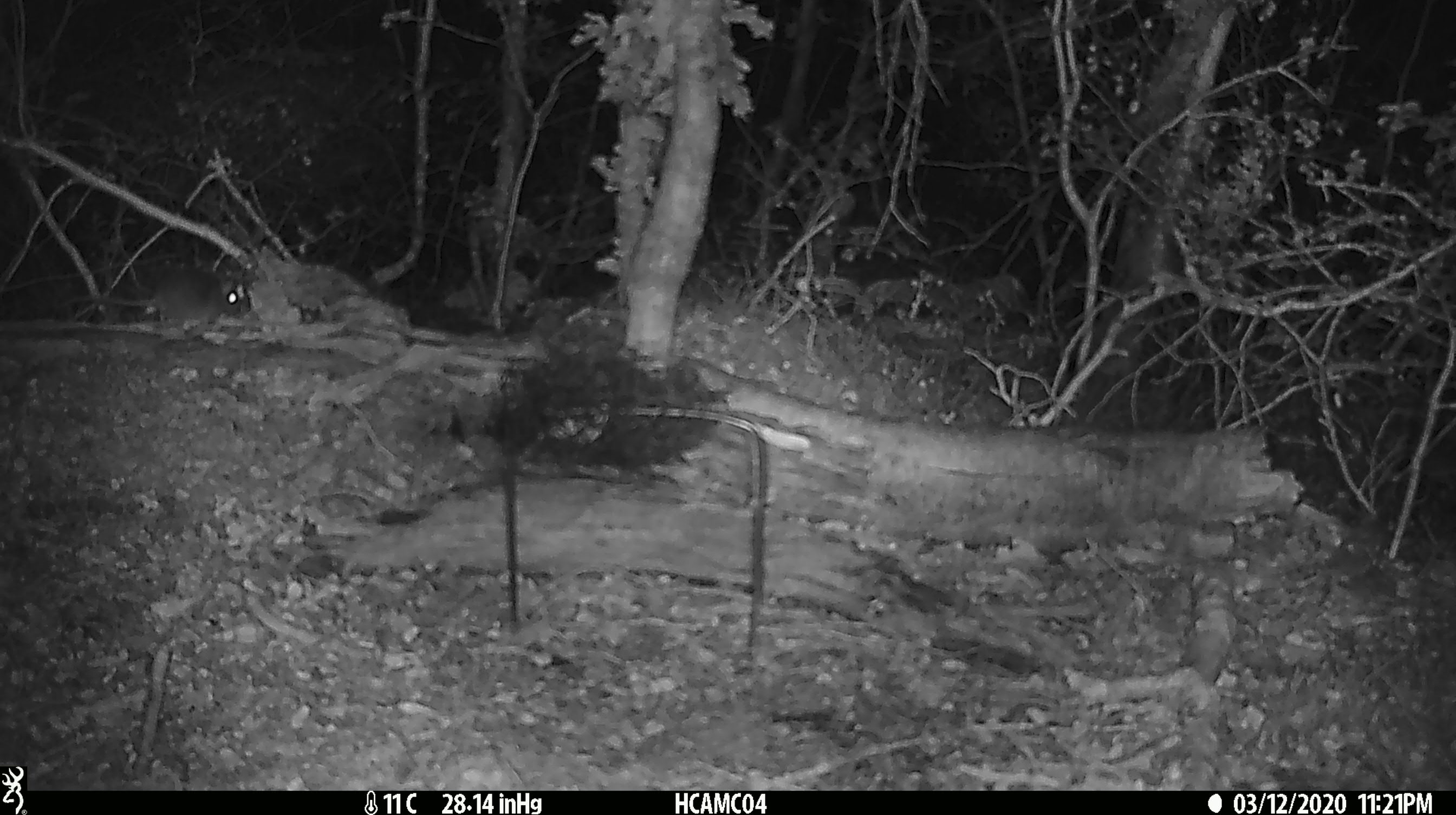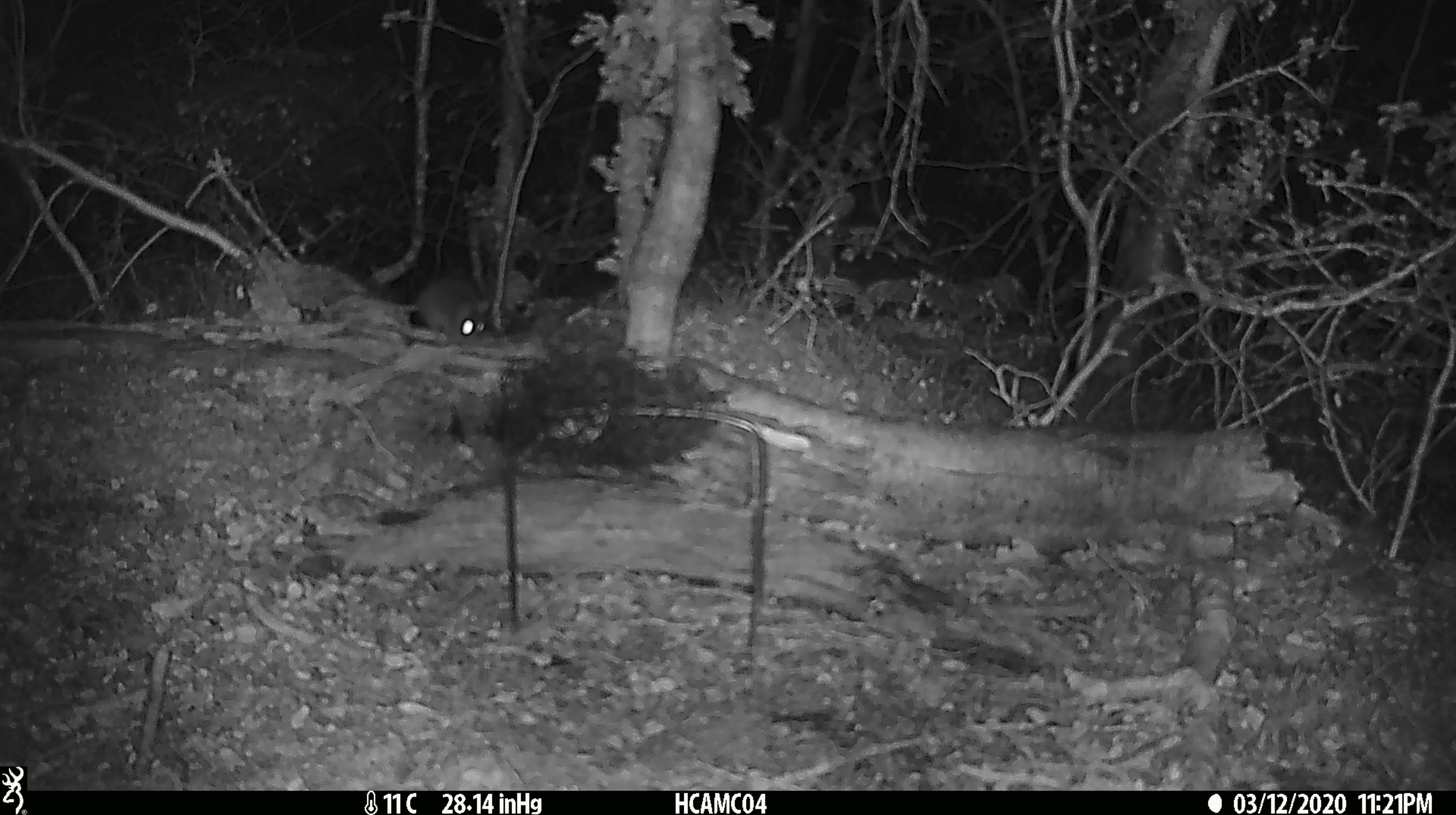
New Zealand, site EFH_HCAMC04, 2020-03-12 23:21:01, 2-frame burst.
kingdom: Animalia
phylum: Chordata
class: Mammalia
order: Rodentia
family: Muridae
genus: Mus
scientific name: Mus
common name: mouse